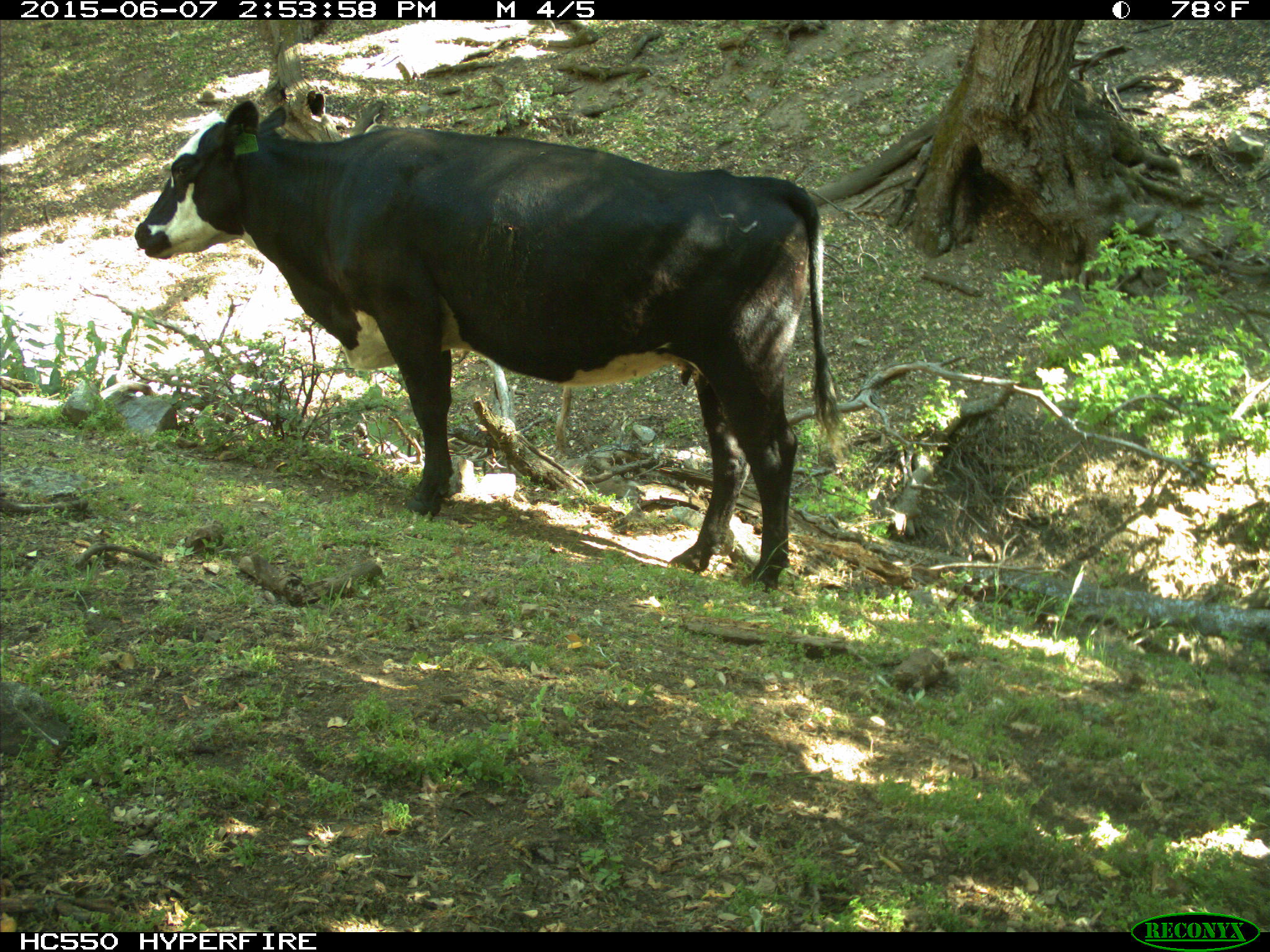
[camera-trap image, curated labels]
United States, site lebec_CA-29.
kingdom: Animalia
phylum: Chordata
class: Mammalia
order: Artiodactyla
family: Bovidae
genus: Bos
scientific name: Bos taurus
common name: domestic cow